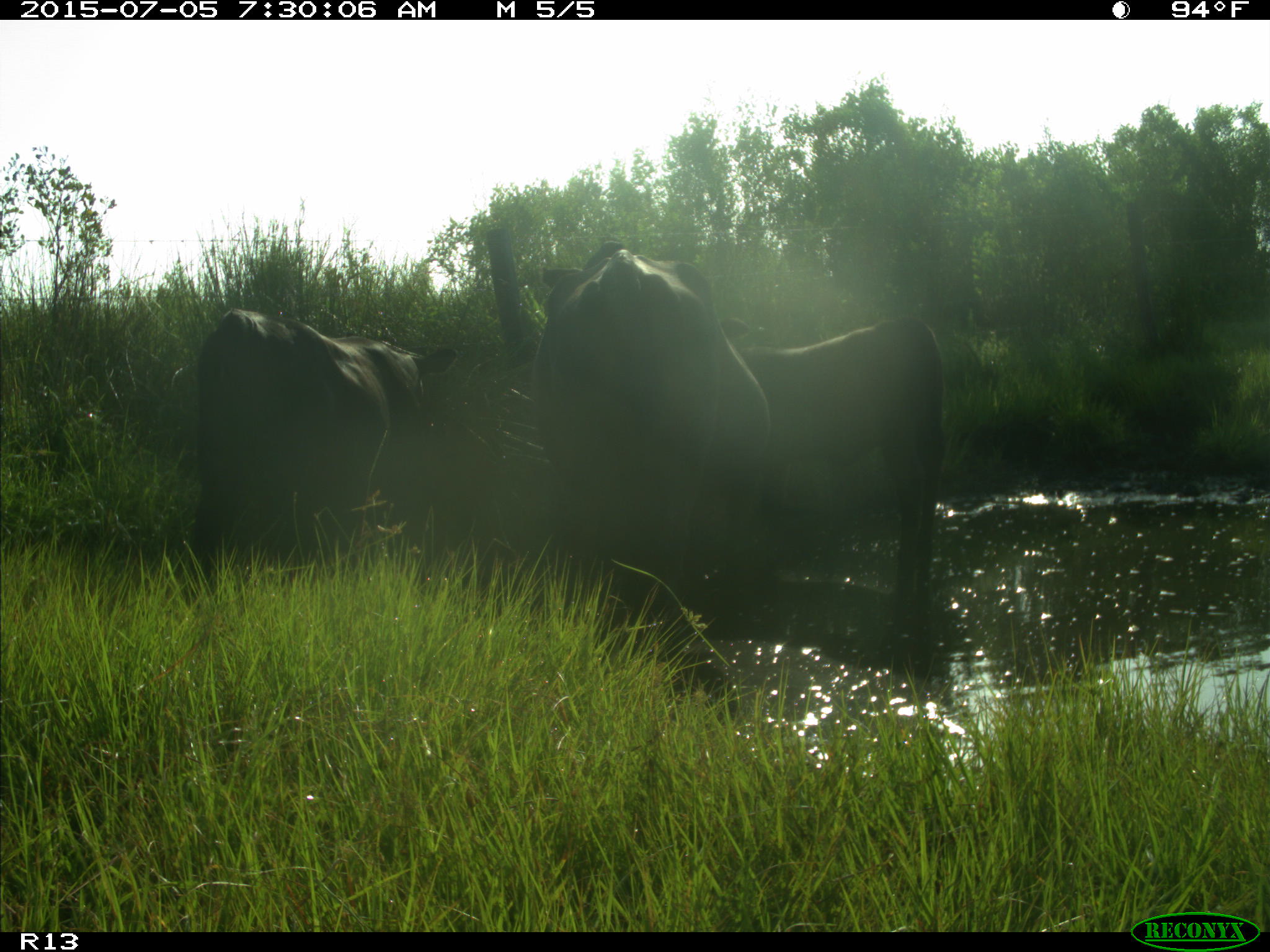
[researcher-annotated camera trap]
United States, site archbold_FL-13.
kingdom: Animalia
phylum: Chordata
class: Mammalia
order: Artiodactyla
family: Bovidae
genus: Bos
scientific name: Bos taurus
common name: domestic cow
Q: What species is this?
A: Bos taurus (domestic cow).